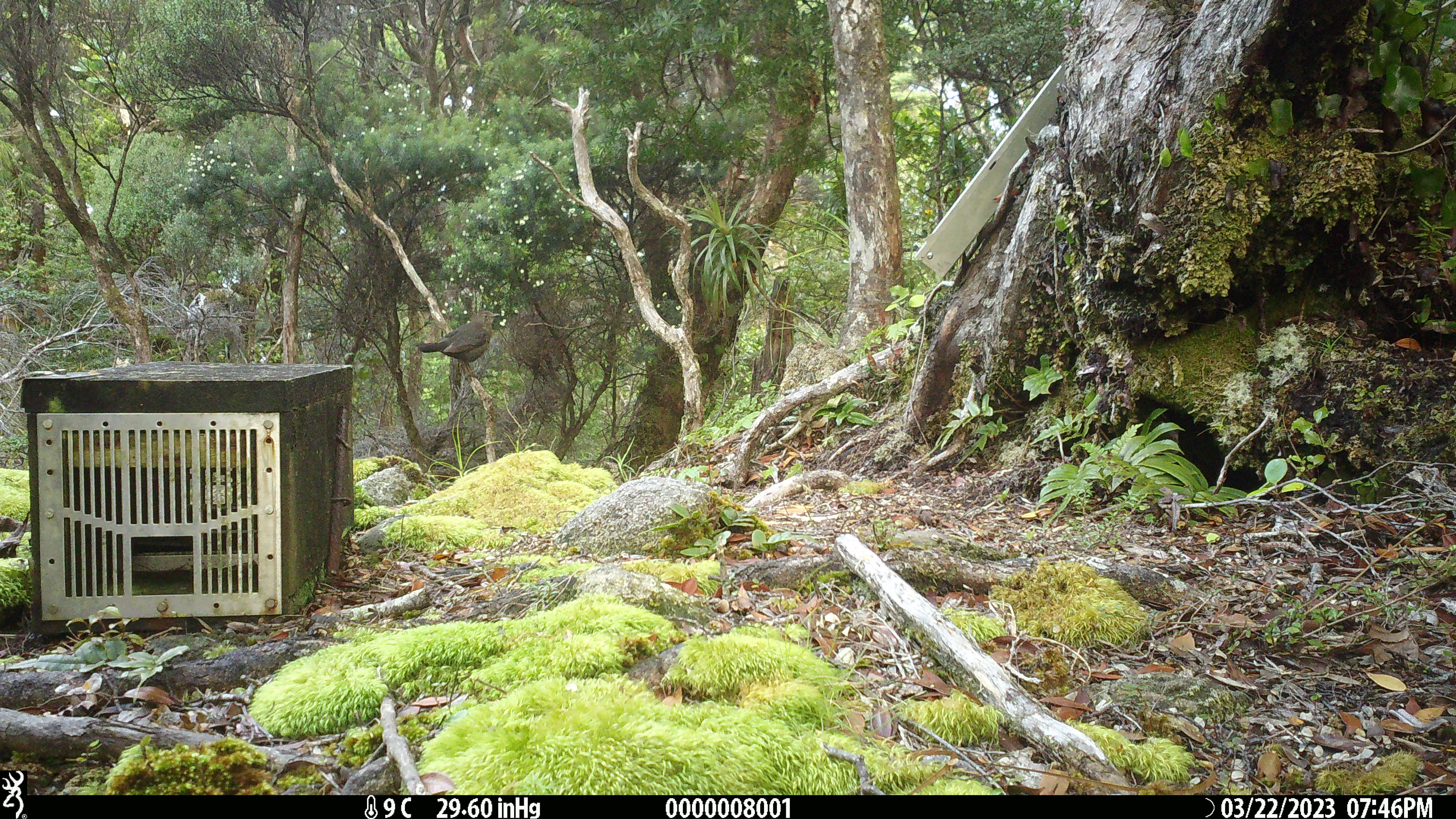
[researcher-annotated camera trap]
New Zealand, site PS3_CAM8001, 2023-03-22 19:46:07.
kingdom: Animalia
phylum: Chordata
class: Aves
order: Passeriformes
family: Turdidae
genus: Turdus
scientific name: Turdus merula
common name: eurasian blackbird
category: blackbird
Blackbird (eurasian blackbird) (Turdus merula).